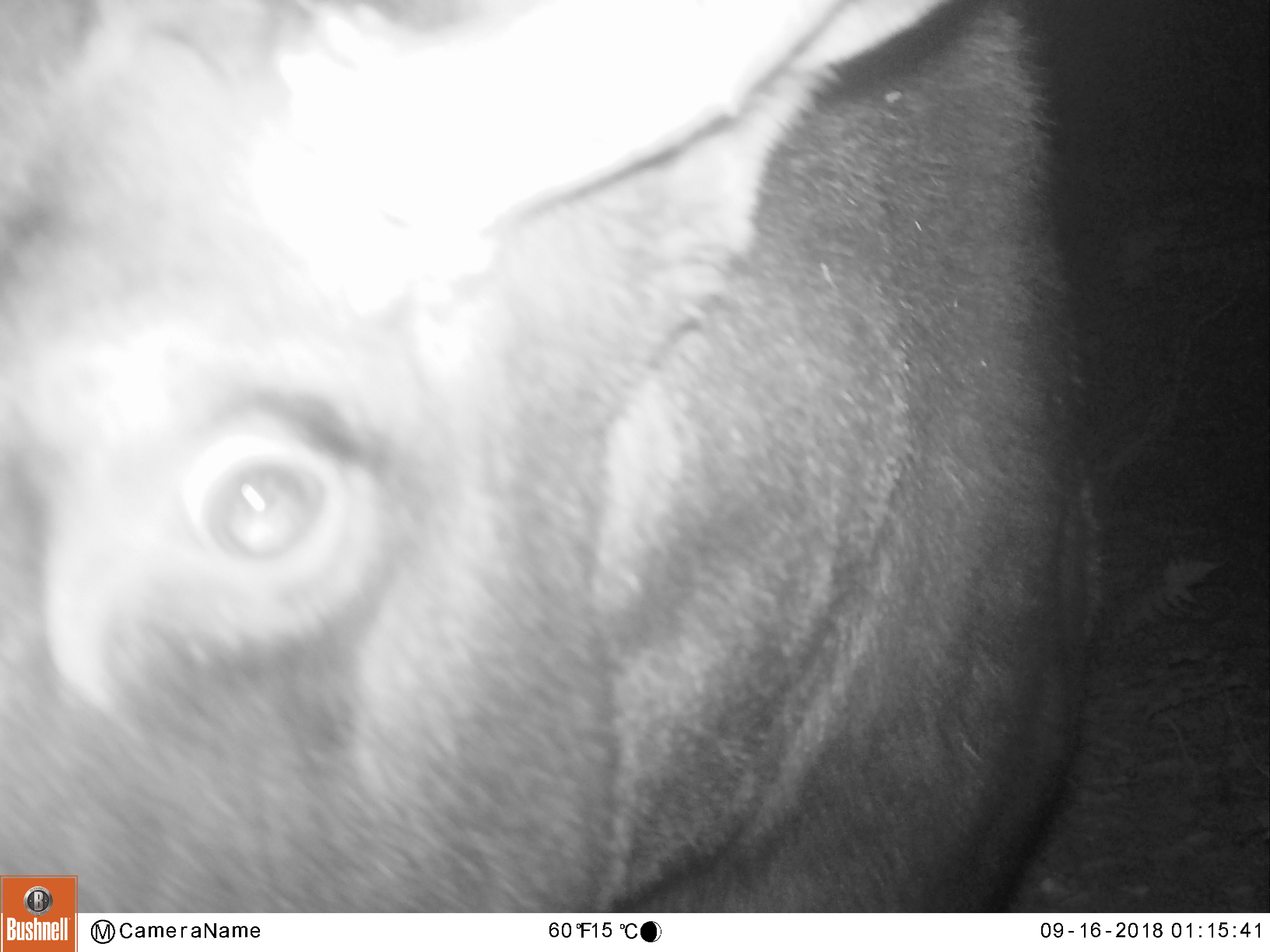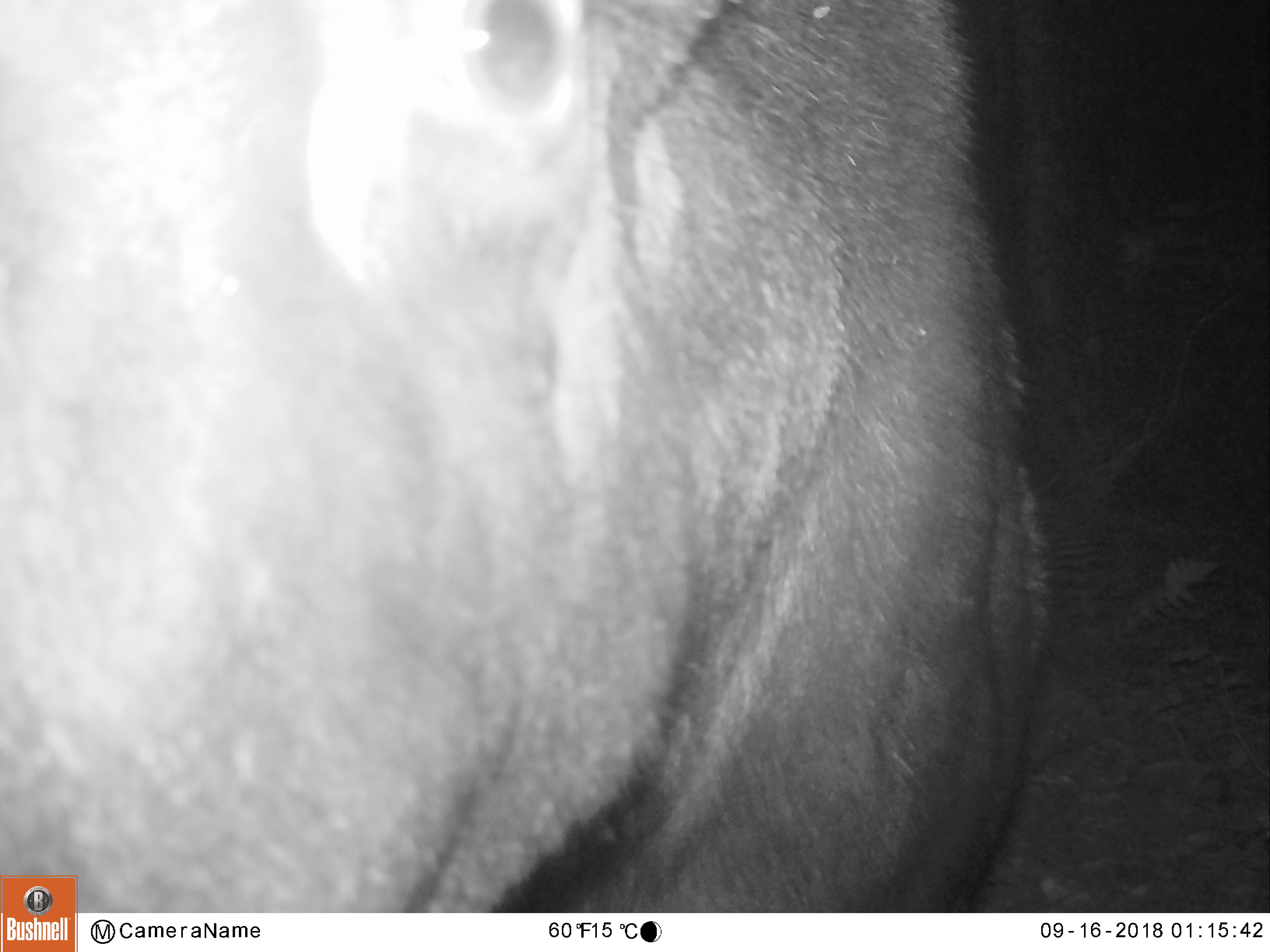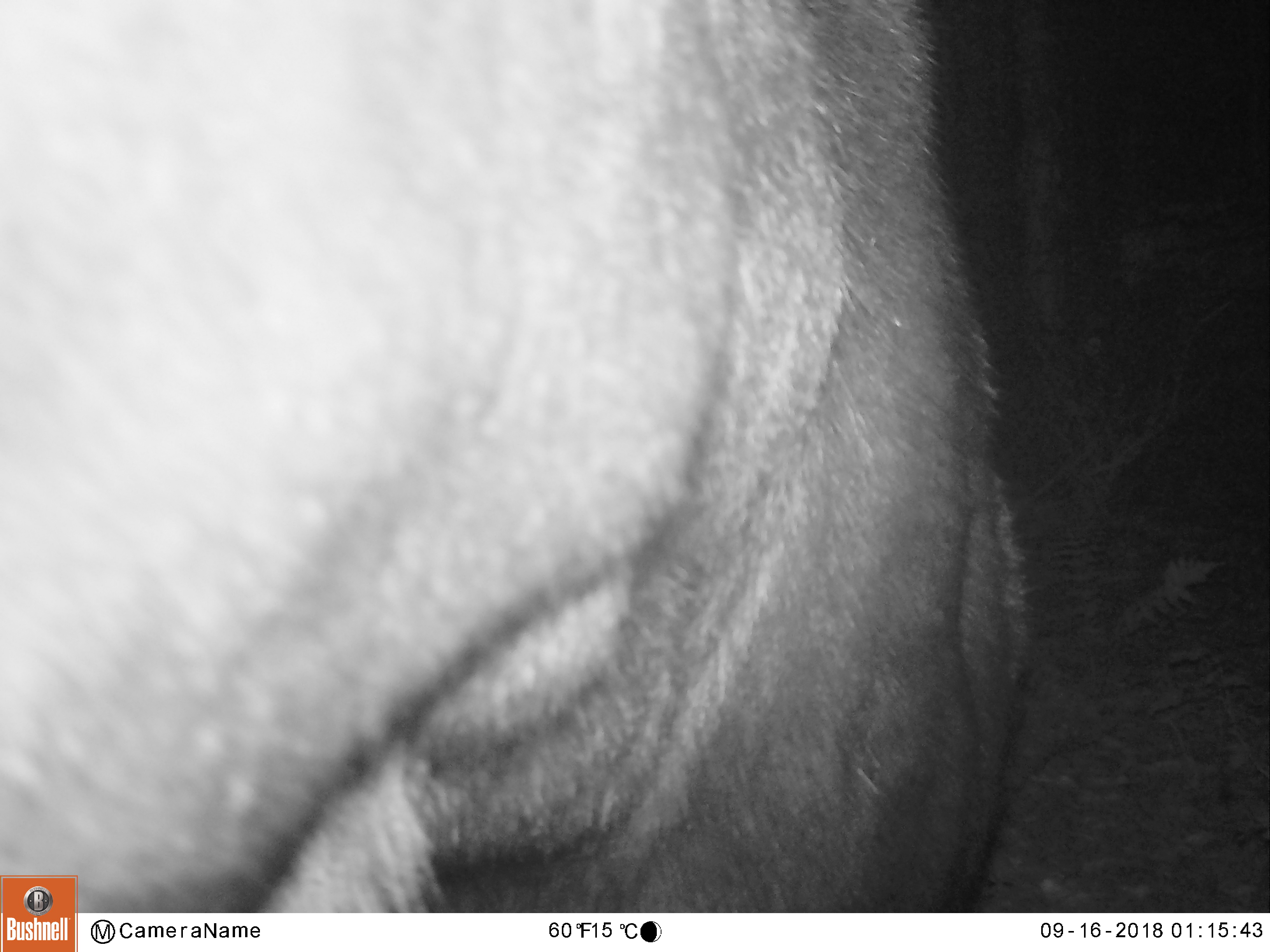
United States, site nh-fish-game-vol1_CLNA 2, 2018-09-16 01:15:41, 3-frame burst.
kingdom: Animalia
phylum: Chordata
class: Mammalia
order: Artiodactyla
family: Cervidae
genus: Alces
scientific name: Alces alces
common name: moose